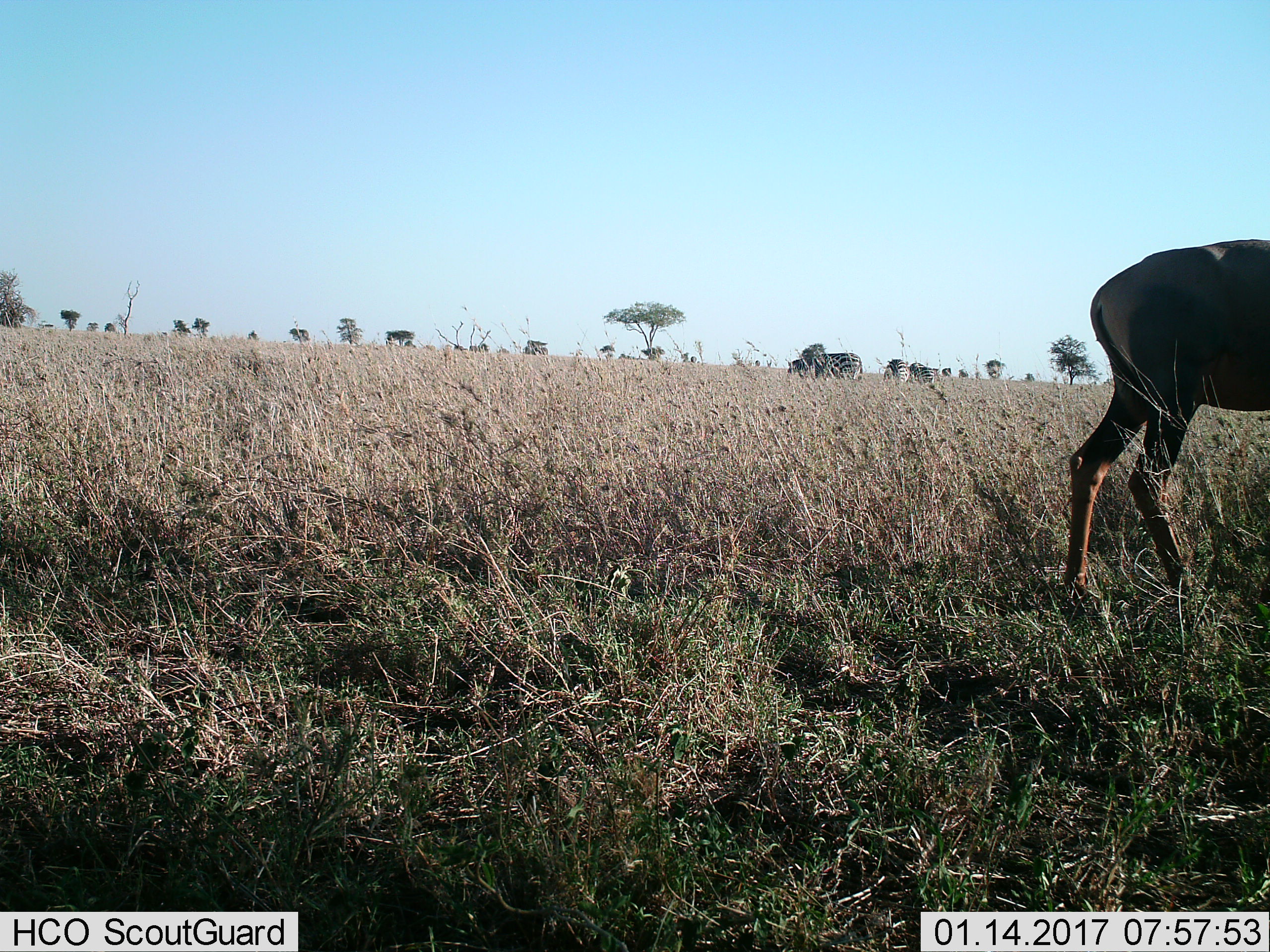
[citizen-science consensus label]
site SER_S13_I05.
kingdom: Animalia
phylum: Chordata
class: Mammalia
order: Perissodactyla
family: Equidae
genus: Equus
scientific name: Equus quagga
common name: plains zebra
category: zebraplains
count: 3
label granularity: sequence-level